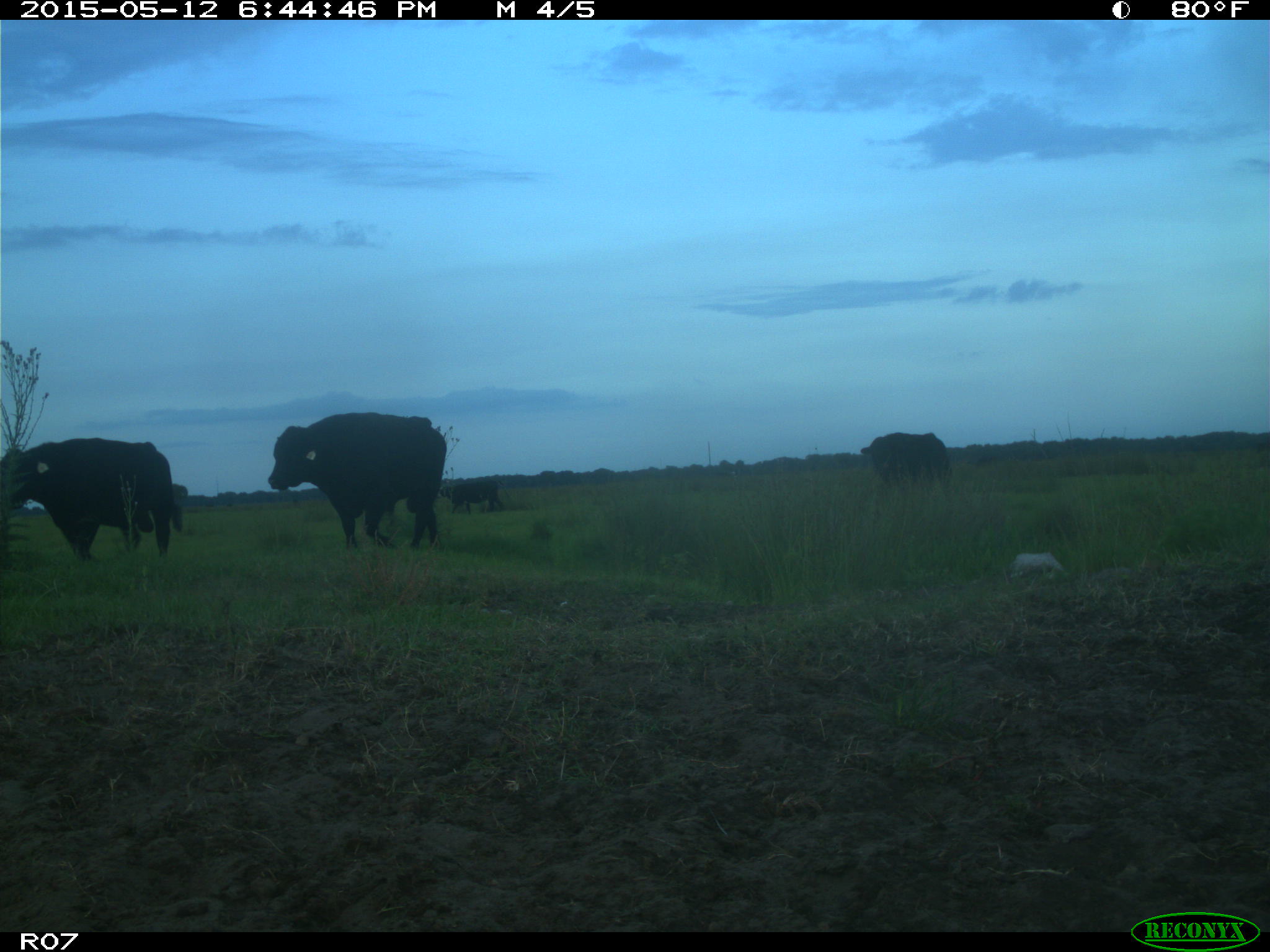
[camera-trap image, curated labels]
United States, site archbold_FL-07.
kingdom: Animalia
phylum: Chordata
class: Mammalia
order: Artiodactyla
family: Bovidae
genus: Bos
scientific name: Bos taurus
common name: domestic cow